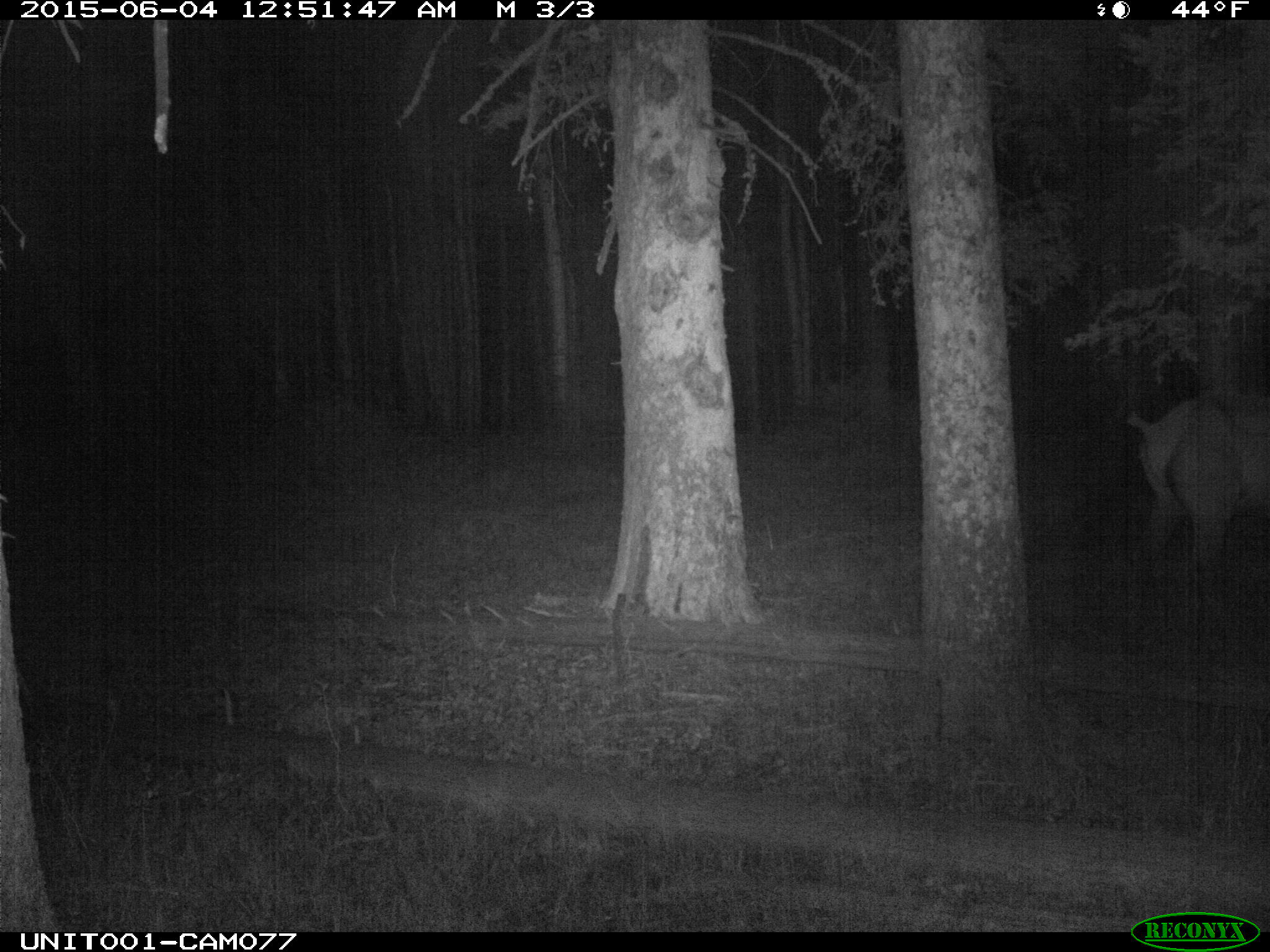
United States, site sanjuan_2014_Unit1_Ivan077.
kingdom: Animalia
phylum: Chordata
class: Mammalia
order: Artiodactyla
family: Cervidae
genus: Cervus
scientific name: Cervus elaphus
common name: red deer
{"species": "Cervus elaphus (red deer)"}